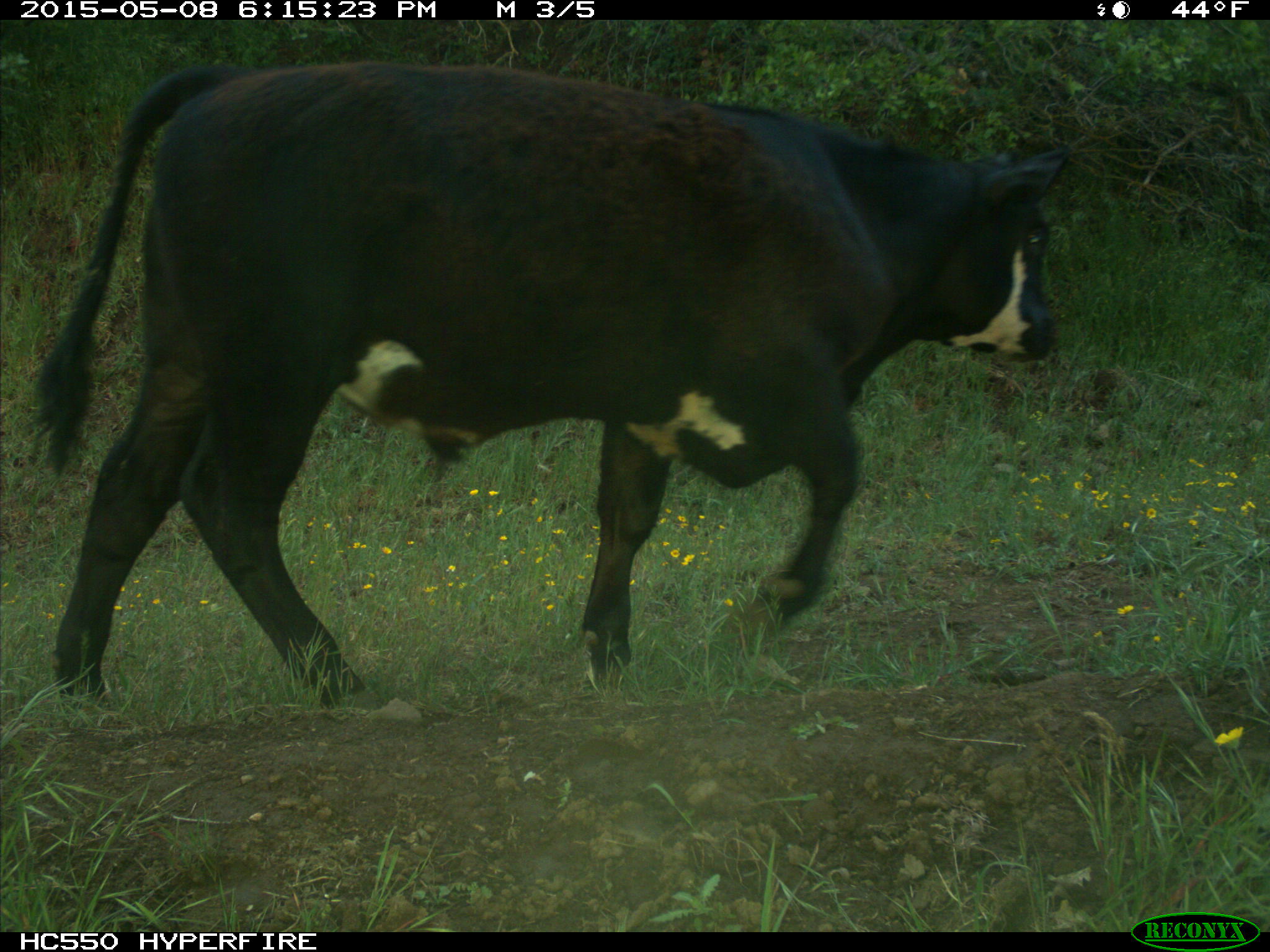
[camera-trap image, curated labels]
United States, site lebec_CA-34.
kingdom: Animalia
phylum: Chordata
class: Mammalia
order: Artiodactyla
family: Bovidae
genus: Bos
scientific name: Bos taurus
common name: domestic cow